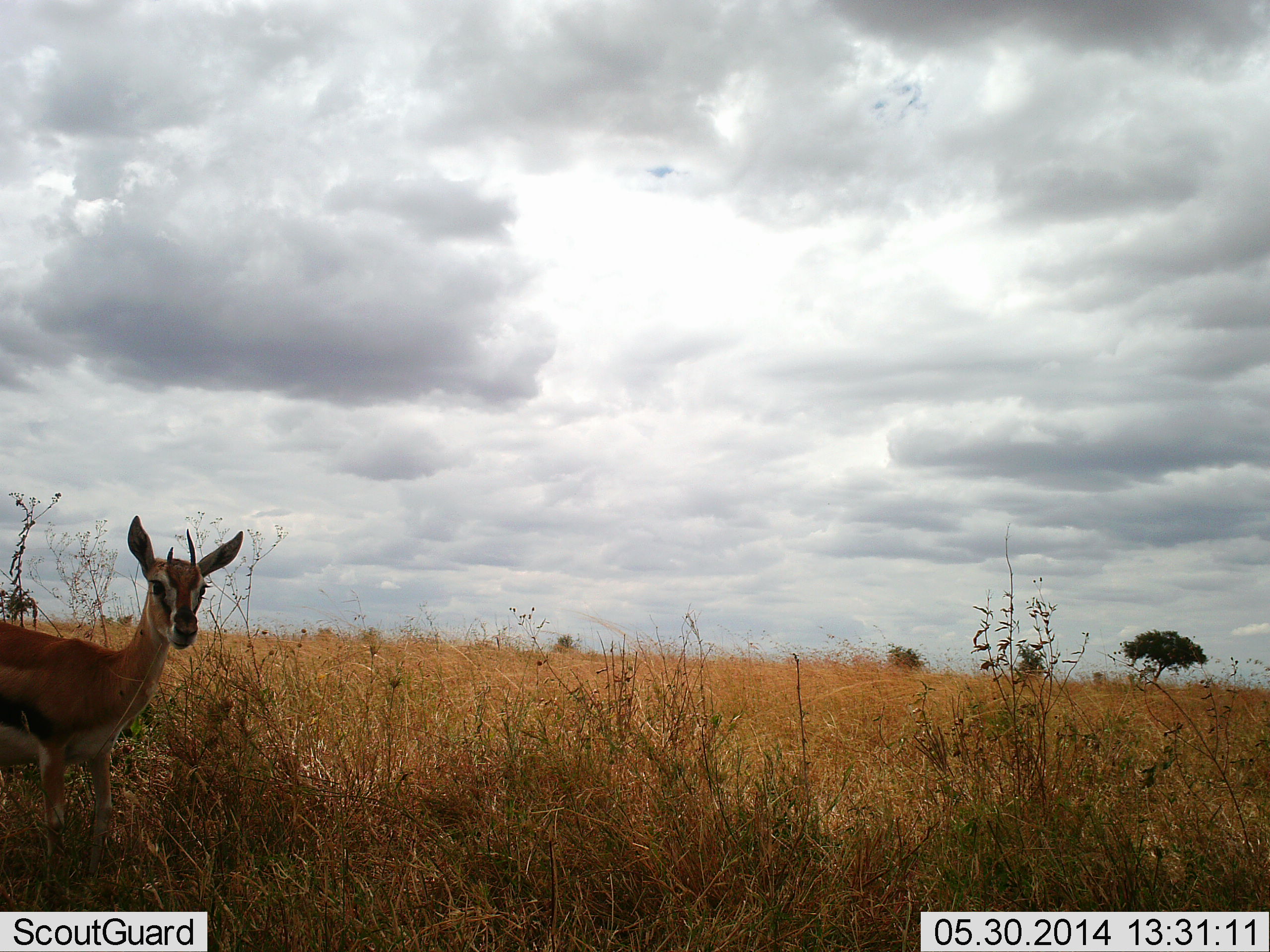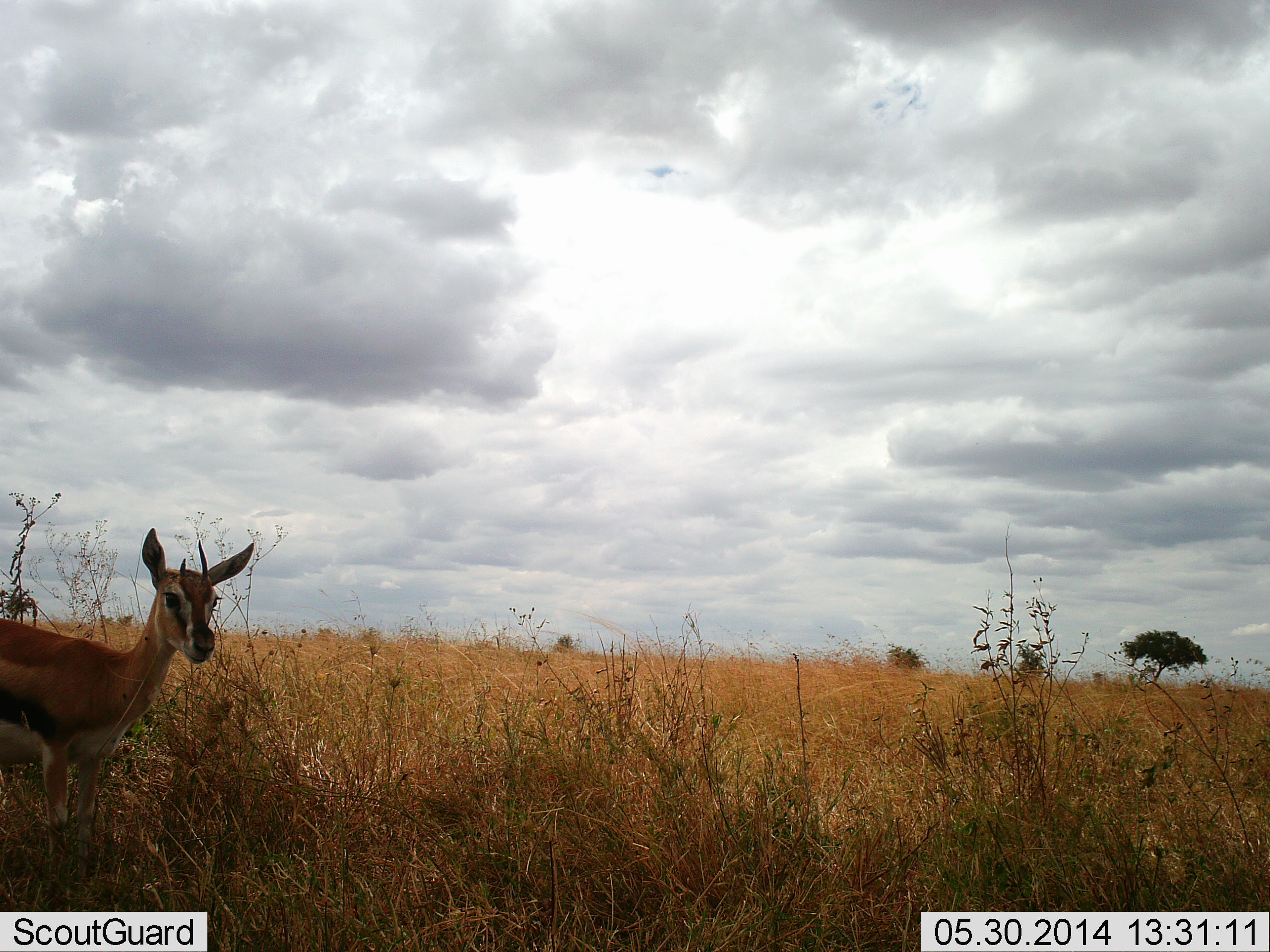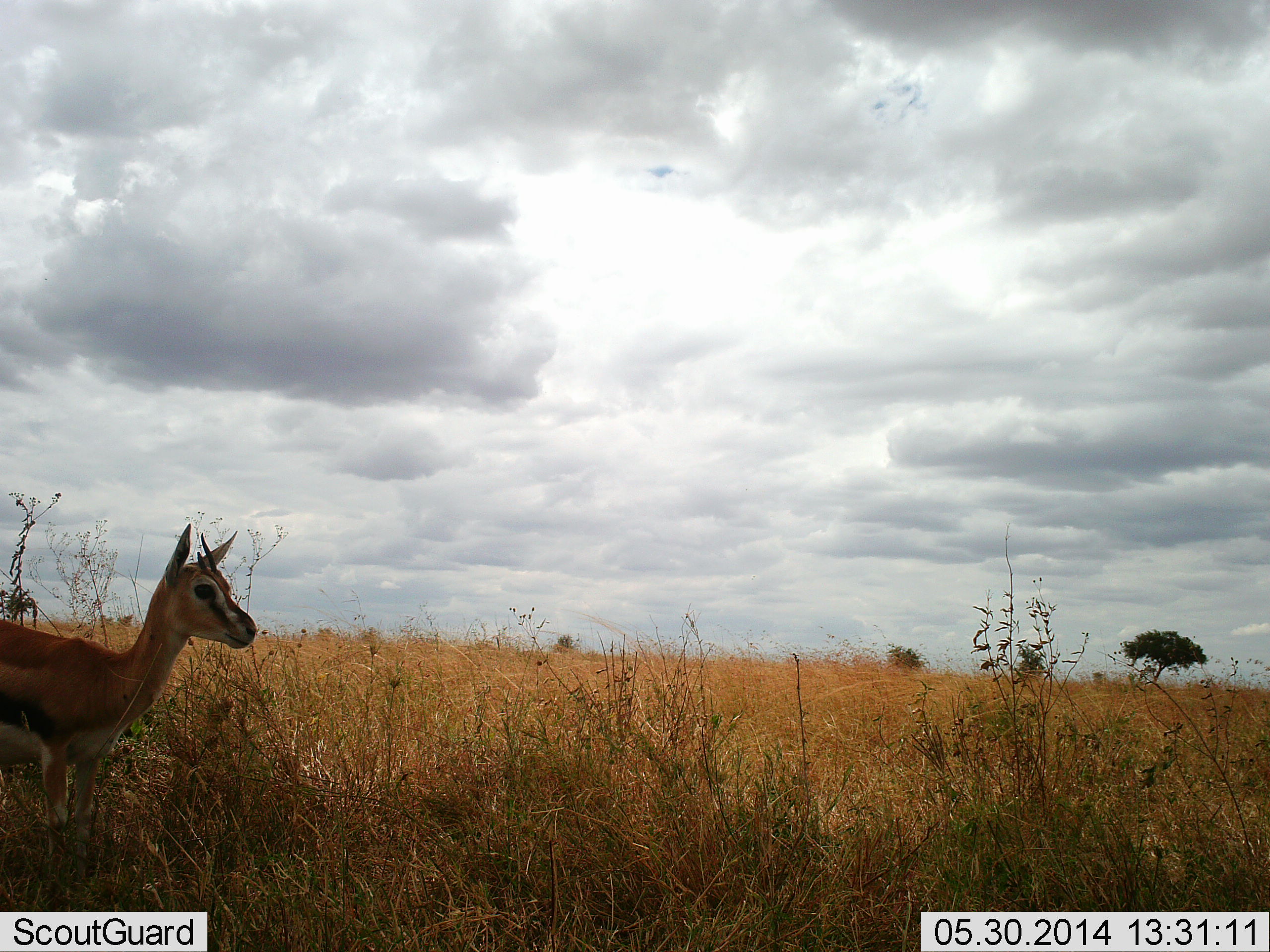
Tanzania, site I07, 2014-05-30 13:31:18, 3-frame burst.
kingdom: Animalia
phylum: Chordata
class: Mammalia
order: Artiodactyla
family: Bovidae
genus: Eudorcas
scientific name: Eudorcas thomsonii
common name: thomson's gazelle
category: gazellethomsons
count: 1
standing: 100%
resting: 0%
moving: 0%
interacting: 0%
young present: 0%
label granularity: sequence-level